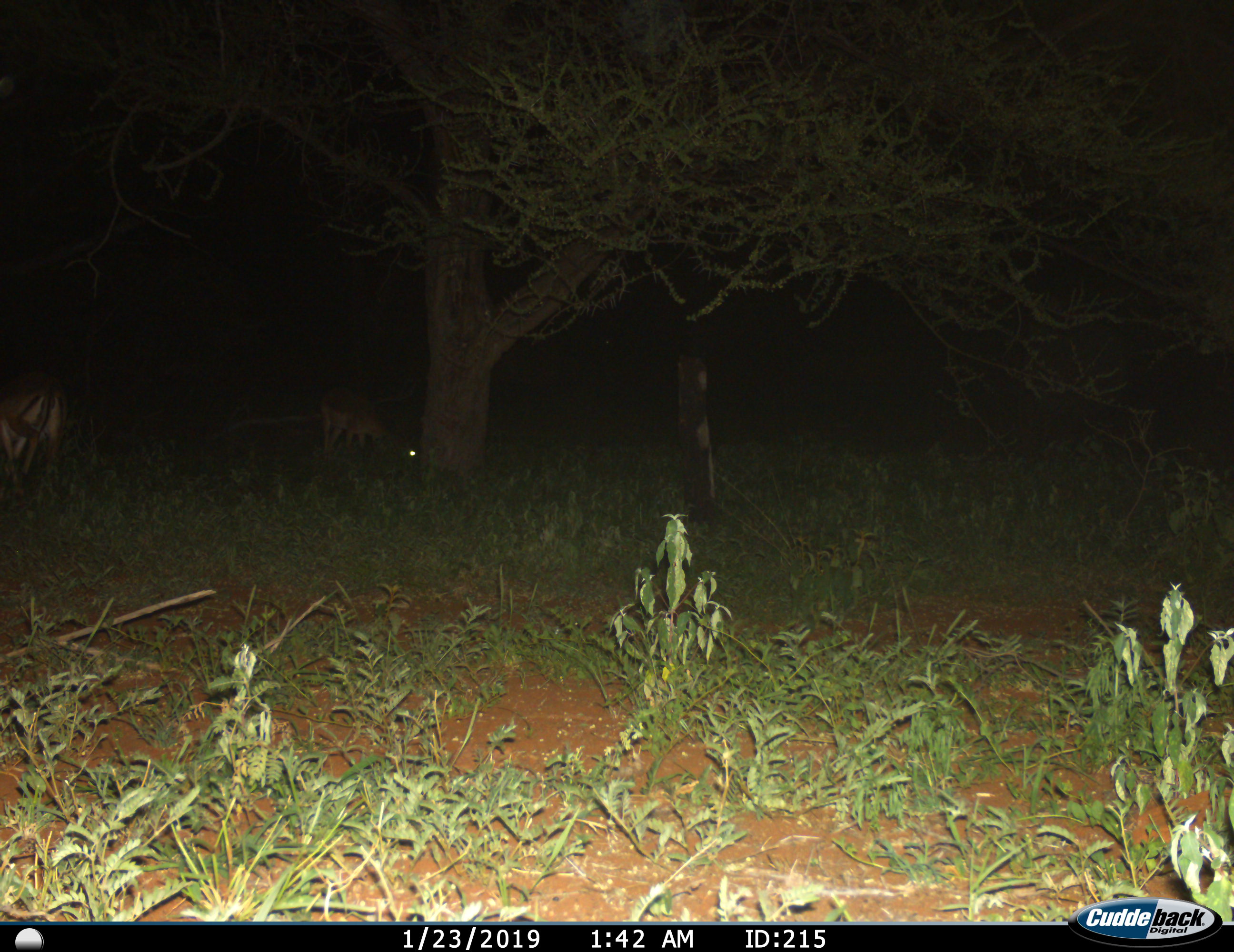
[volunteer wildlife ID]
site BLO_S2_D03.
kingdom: Animalia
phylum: Chordata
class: Mammalia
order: Artiodactyla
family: Bovidae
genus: Aepyceros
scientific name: Aepyceros melampus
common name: impala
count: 2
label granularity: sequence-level